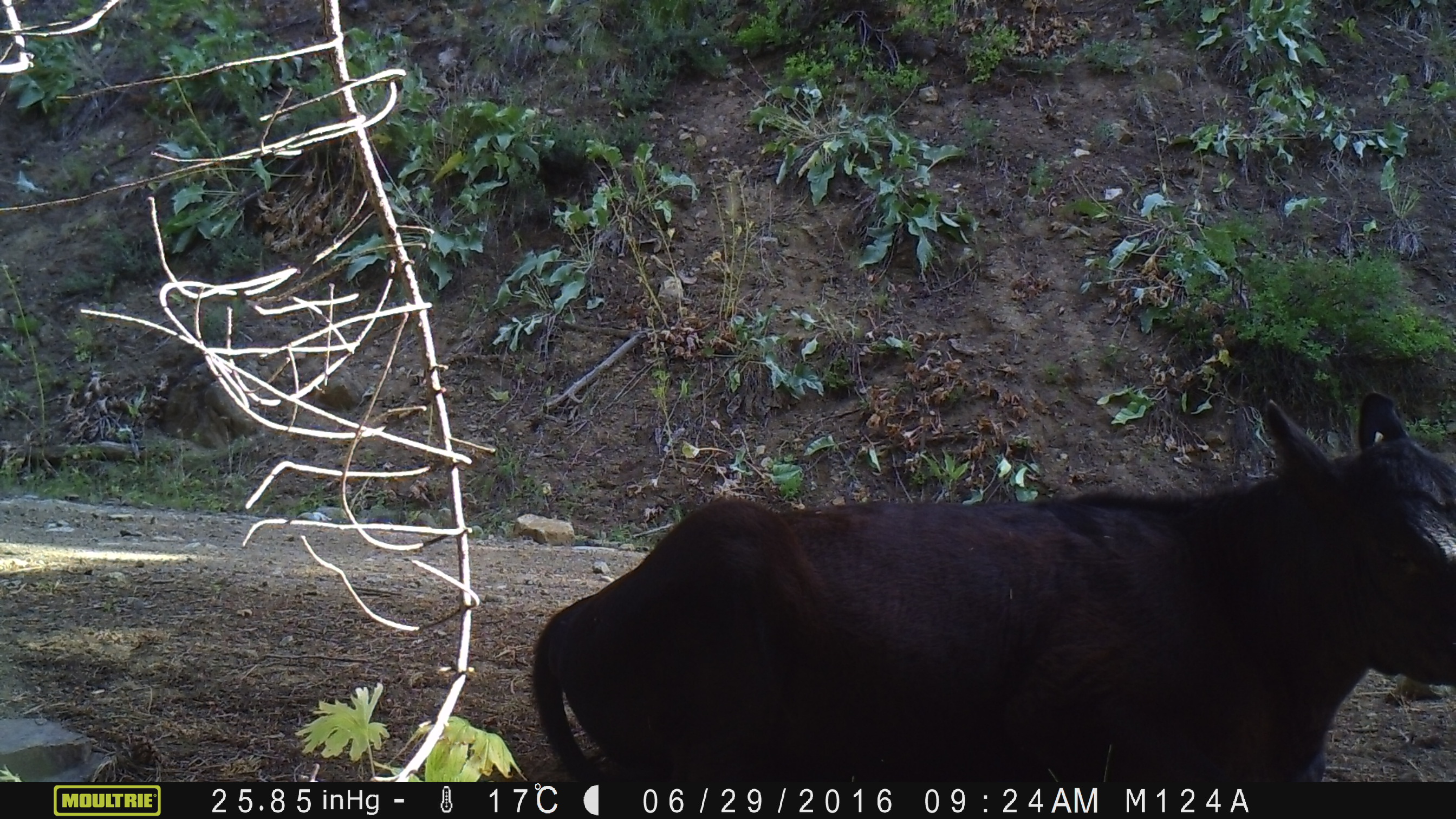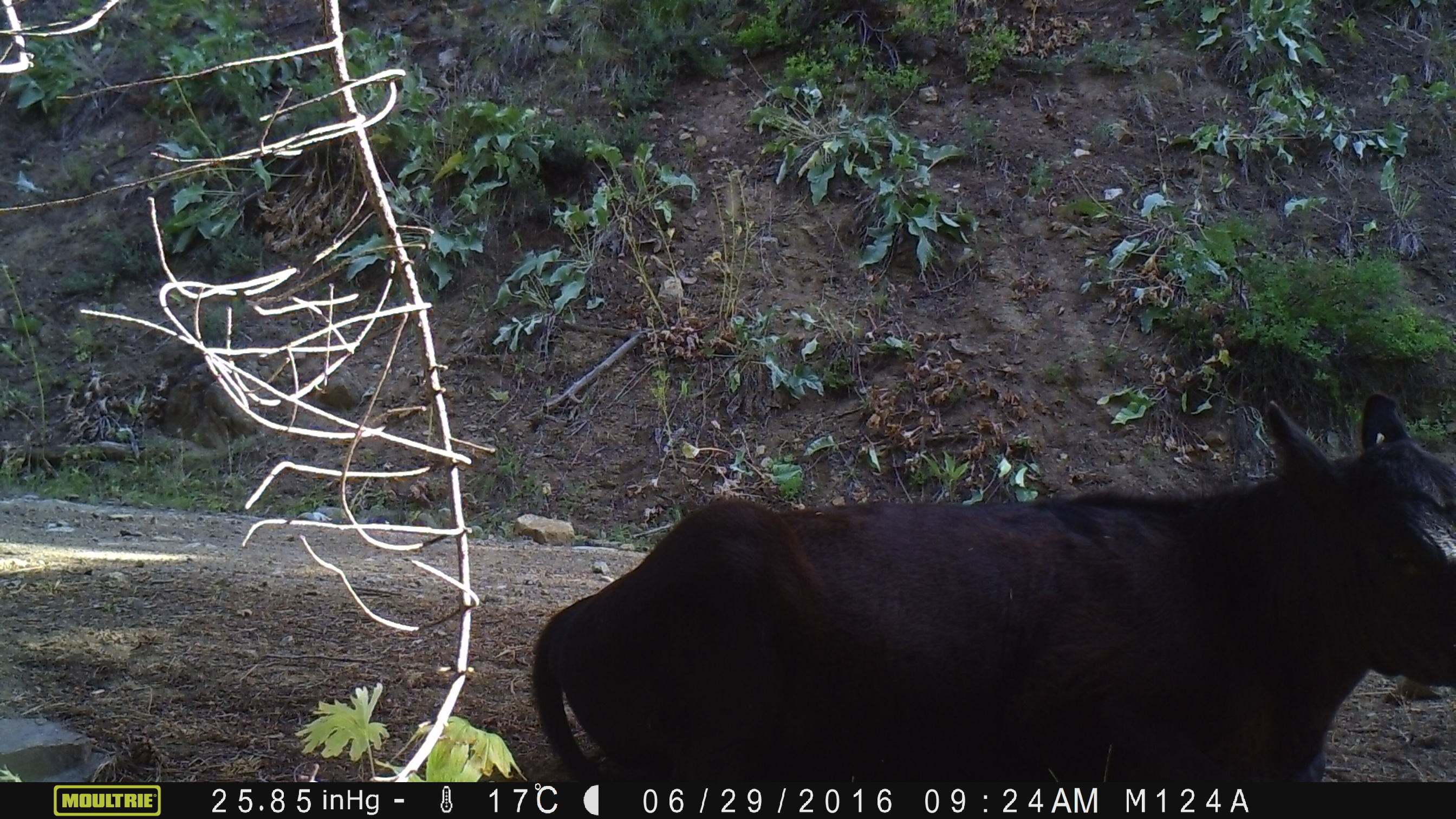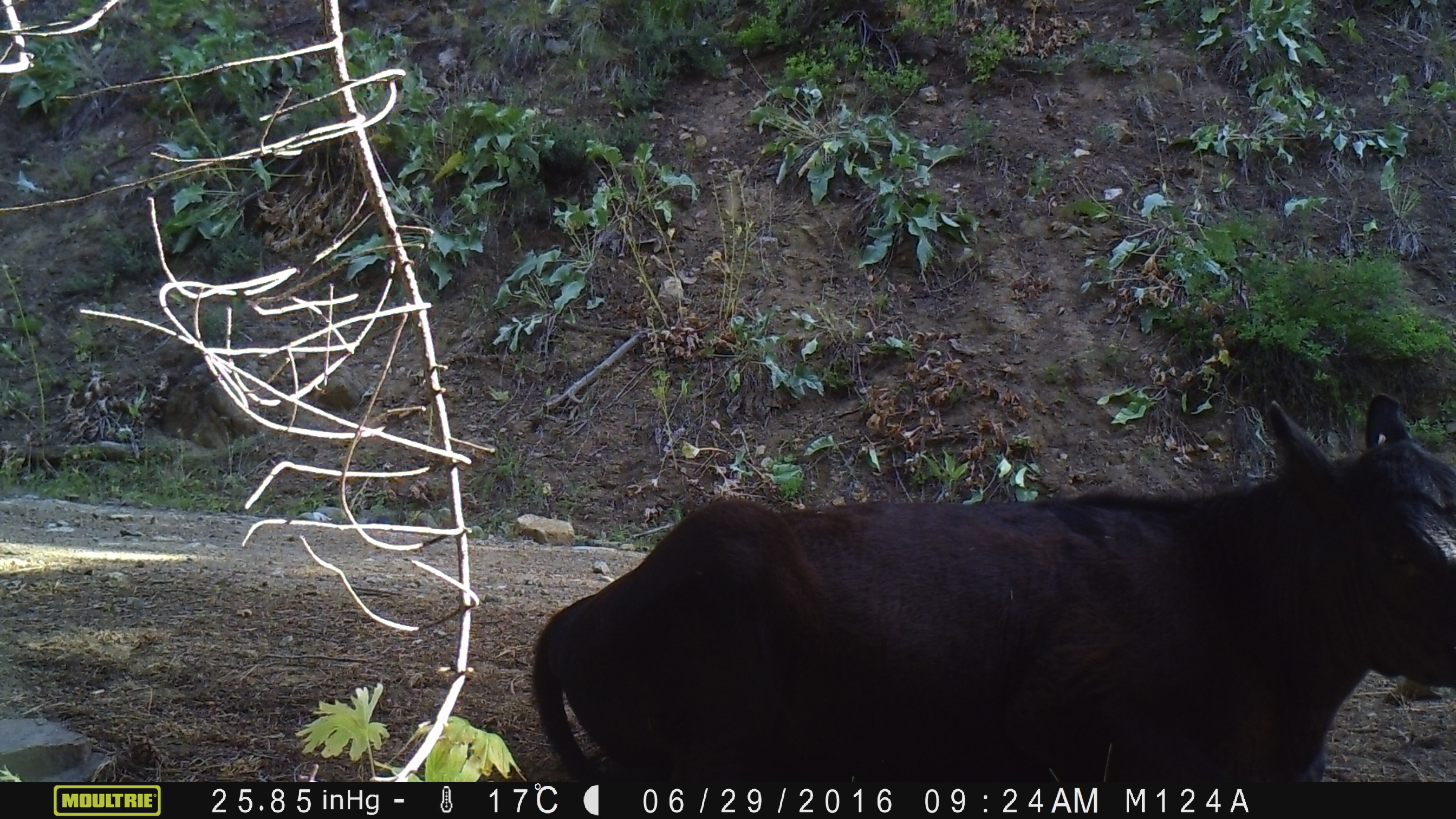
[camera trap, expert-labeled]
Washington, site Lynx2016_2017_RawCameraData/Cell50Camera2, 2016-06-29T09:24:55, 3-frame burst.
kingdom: Animalia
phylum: Chordata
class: Mammalia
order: Artiodactyla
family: Bovidae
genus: Bos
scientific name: Bos taurus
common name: domestic cattle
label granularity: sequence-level